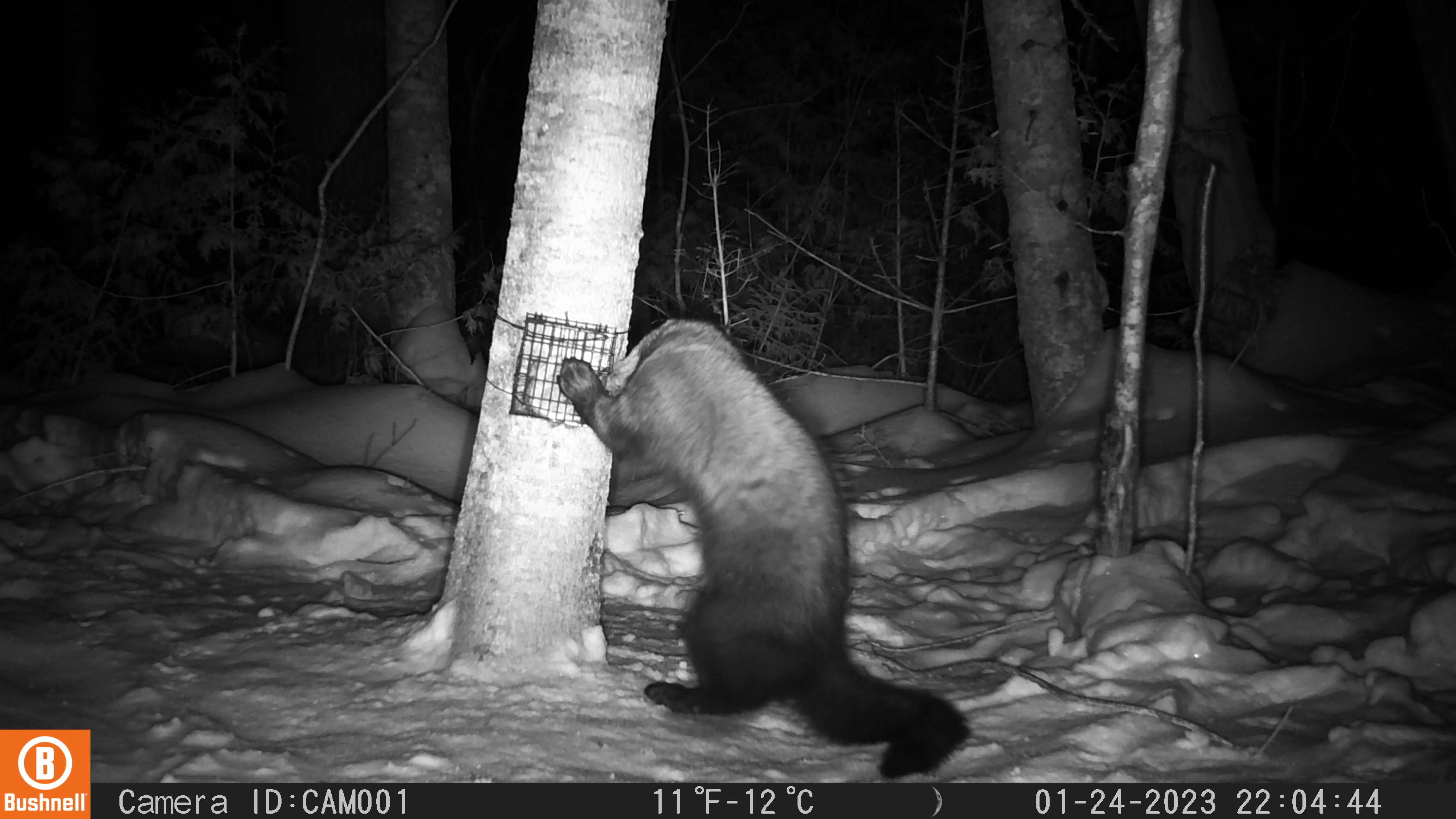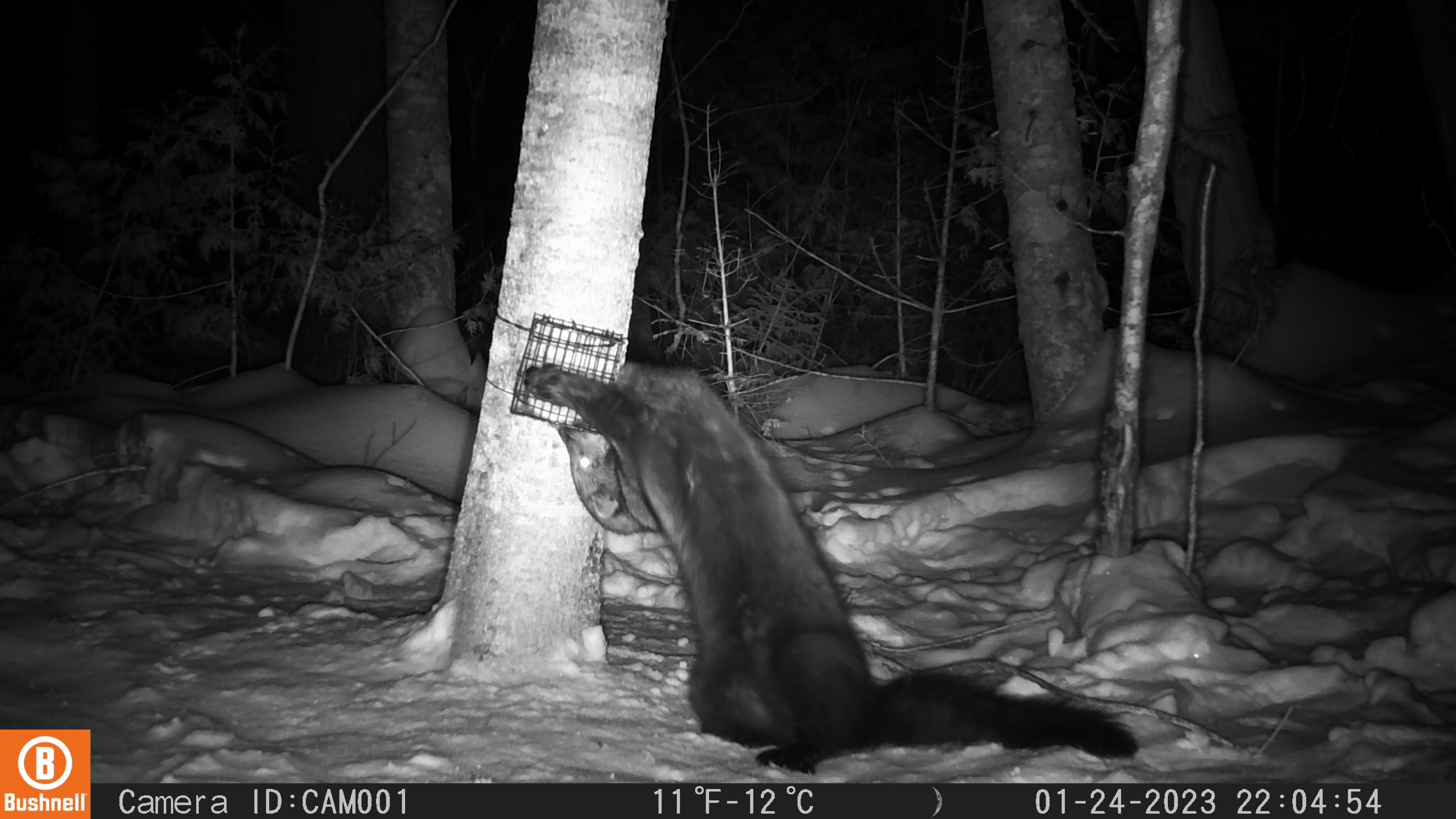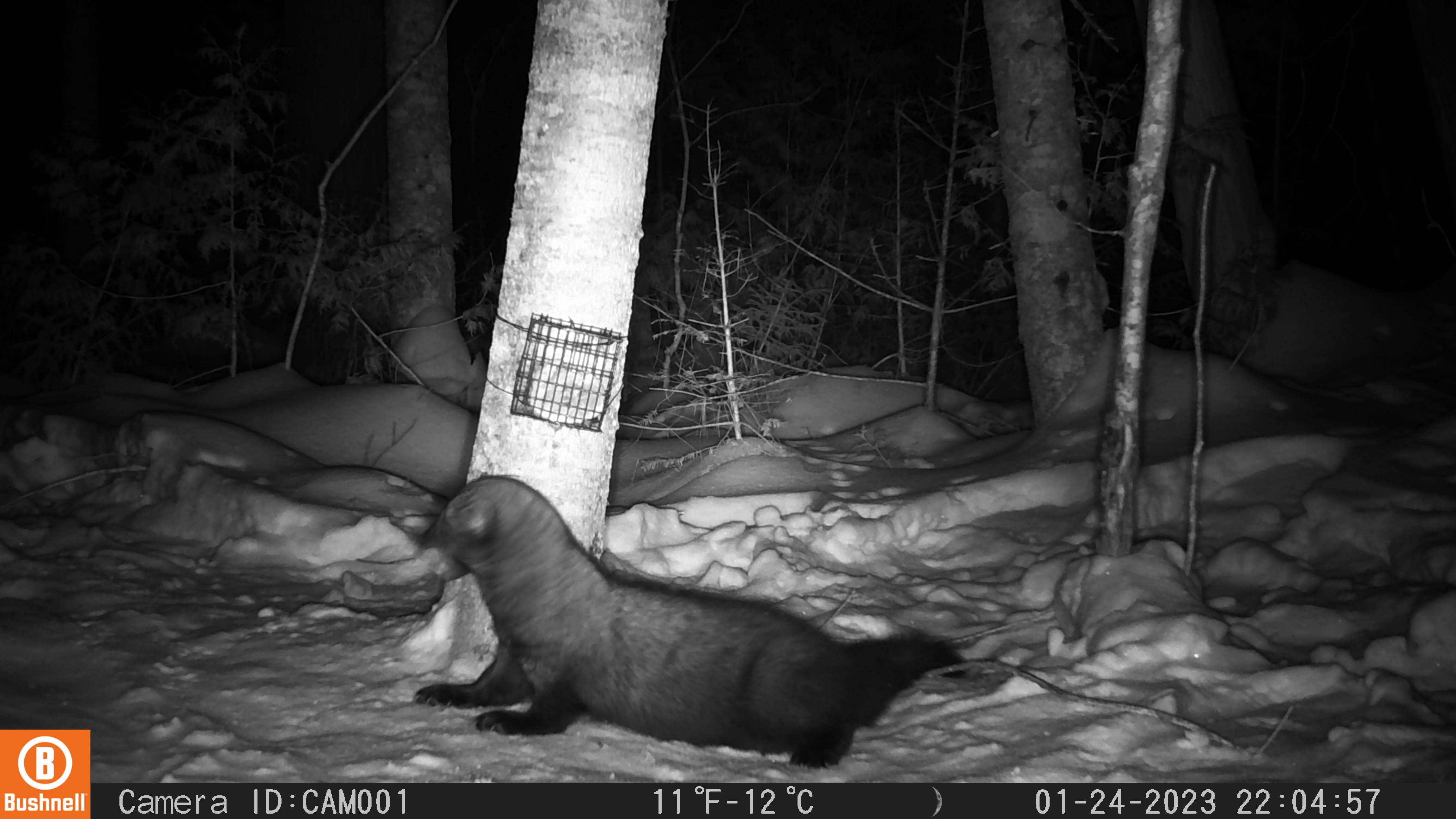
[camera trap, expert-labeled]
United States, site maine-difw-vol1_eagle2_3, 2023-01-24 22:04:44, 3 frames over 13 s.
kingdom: Animalia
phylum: Chordata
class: Mammalia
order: Carnivora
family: Mustelidae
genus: Pekania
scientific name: Pekania pennanti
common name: fisher